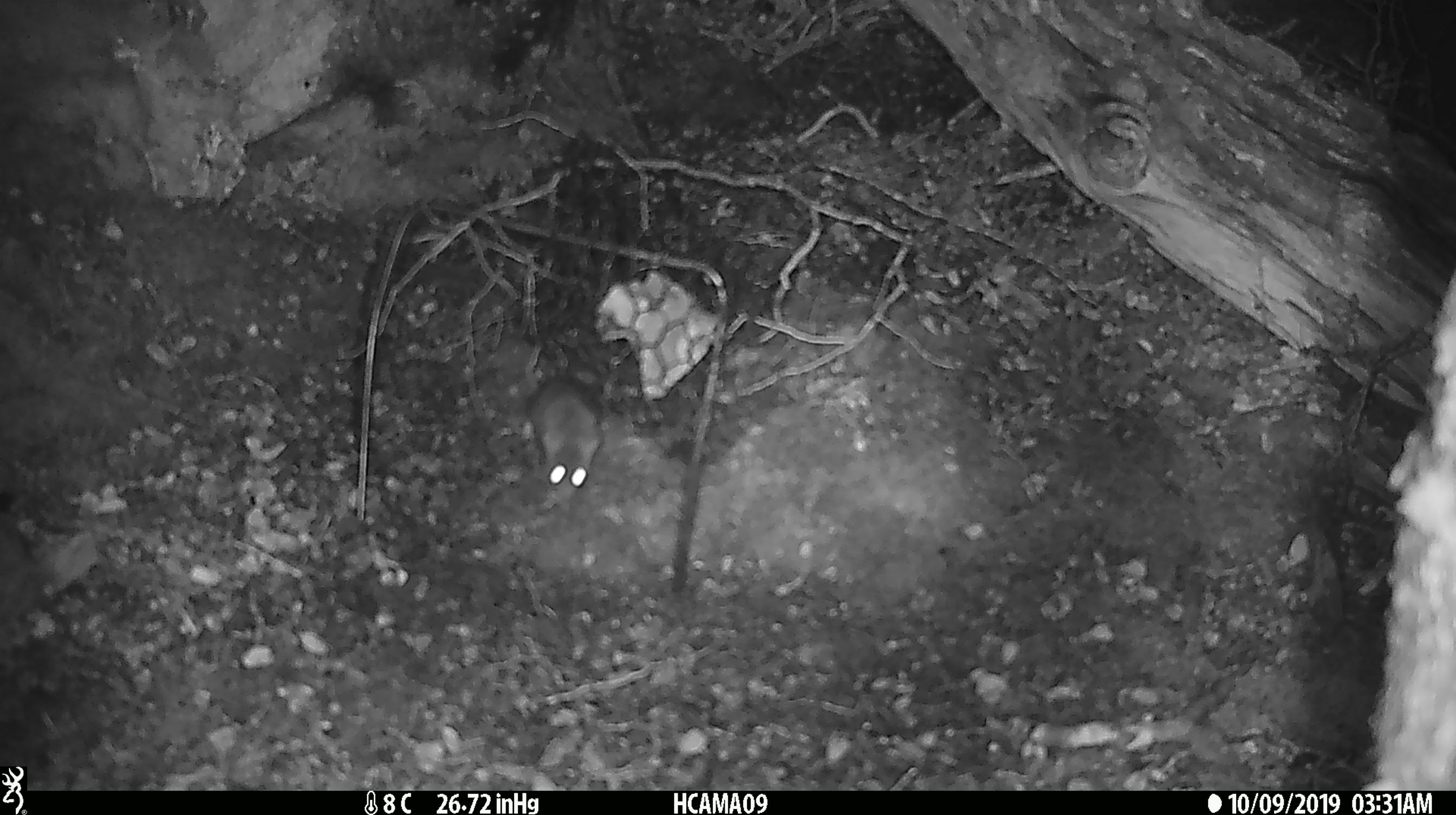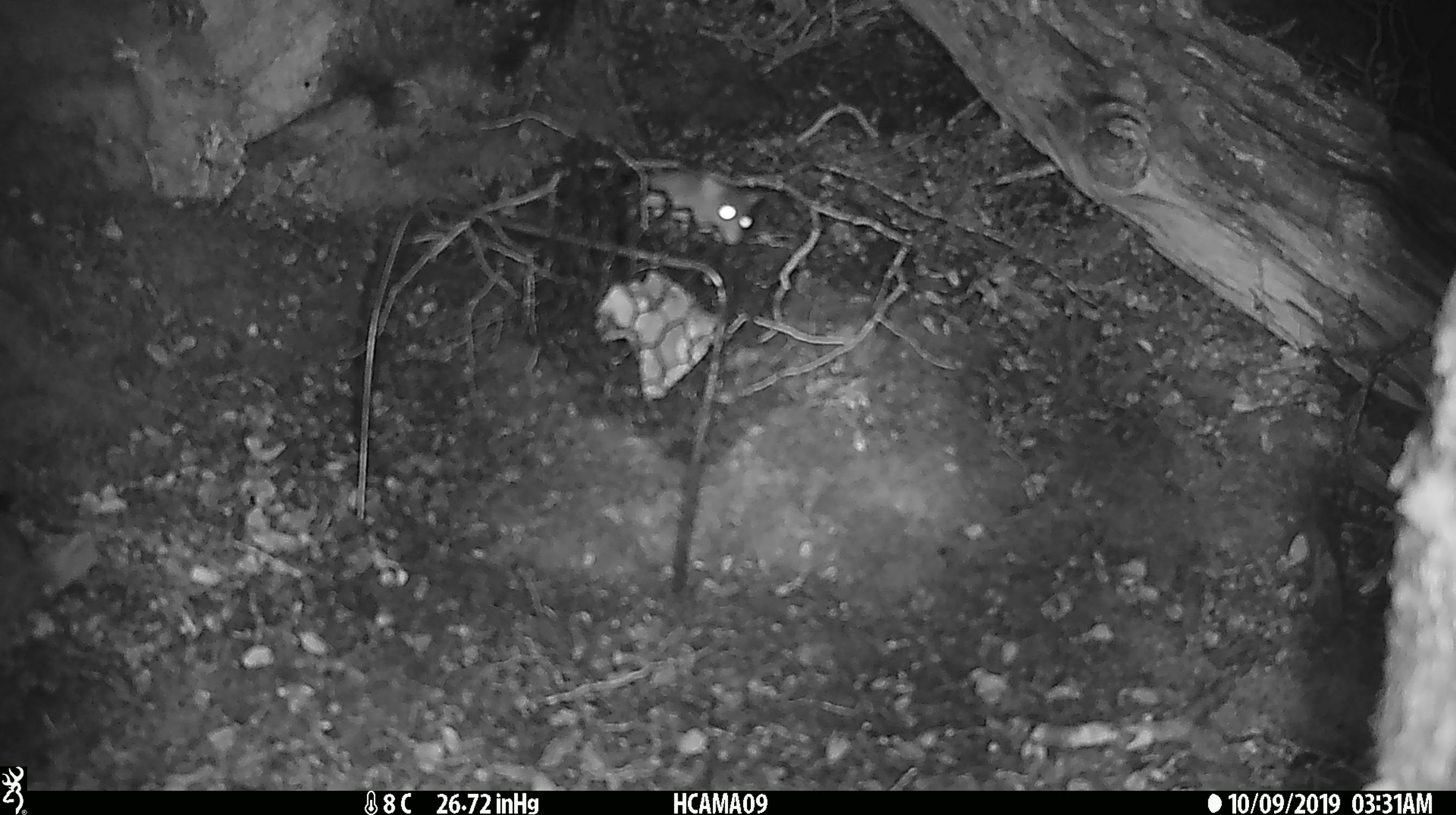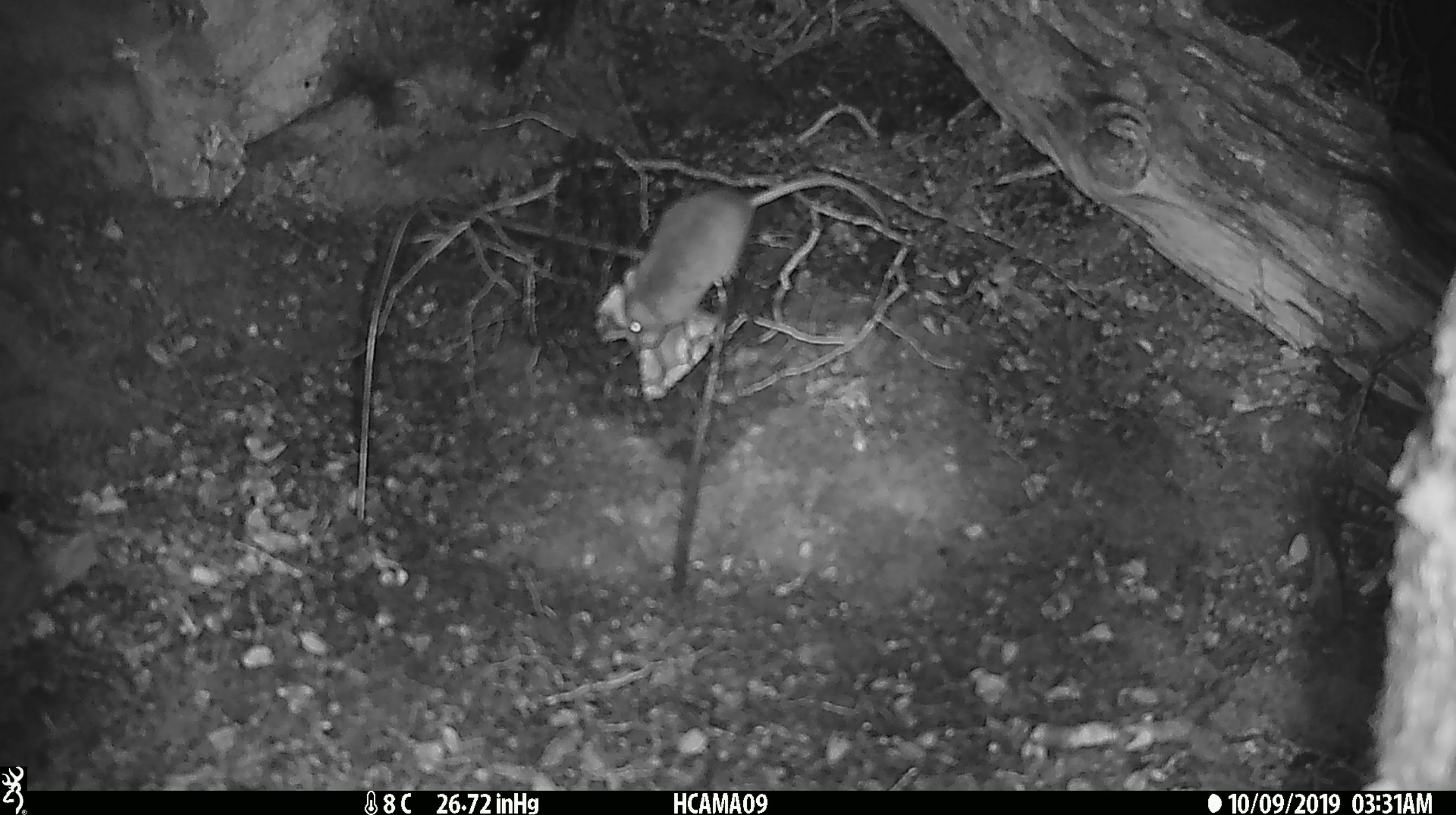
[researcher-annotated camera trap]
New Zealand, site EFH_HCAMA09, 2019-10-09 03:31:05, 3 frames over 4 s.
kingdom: Animalia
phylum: Chordata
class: Mammalia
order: Rodentia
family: Muridae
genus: Mus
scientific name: Mus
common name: mouse